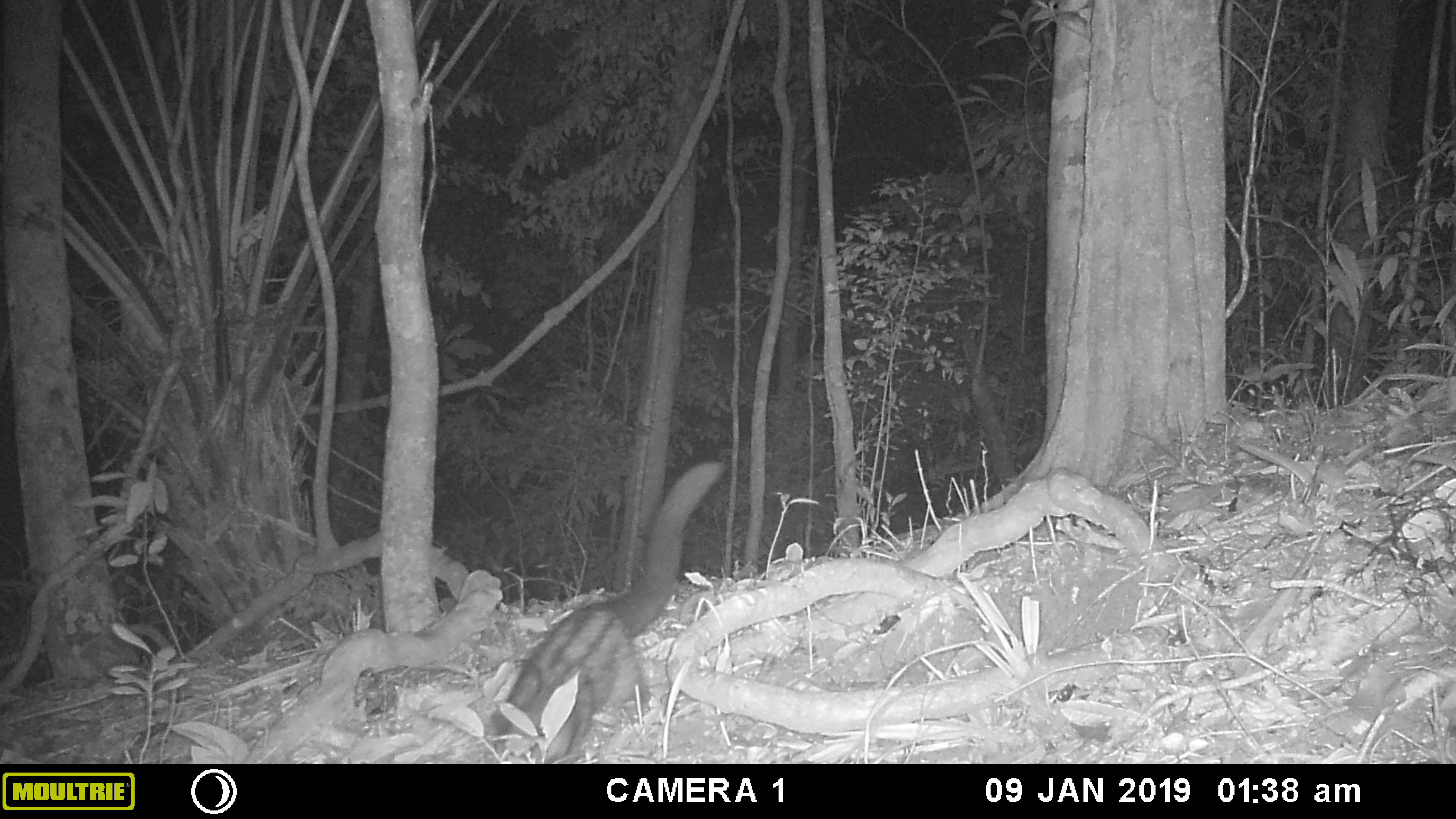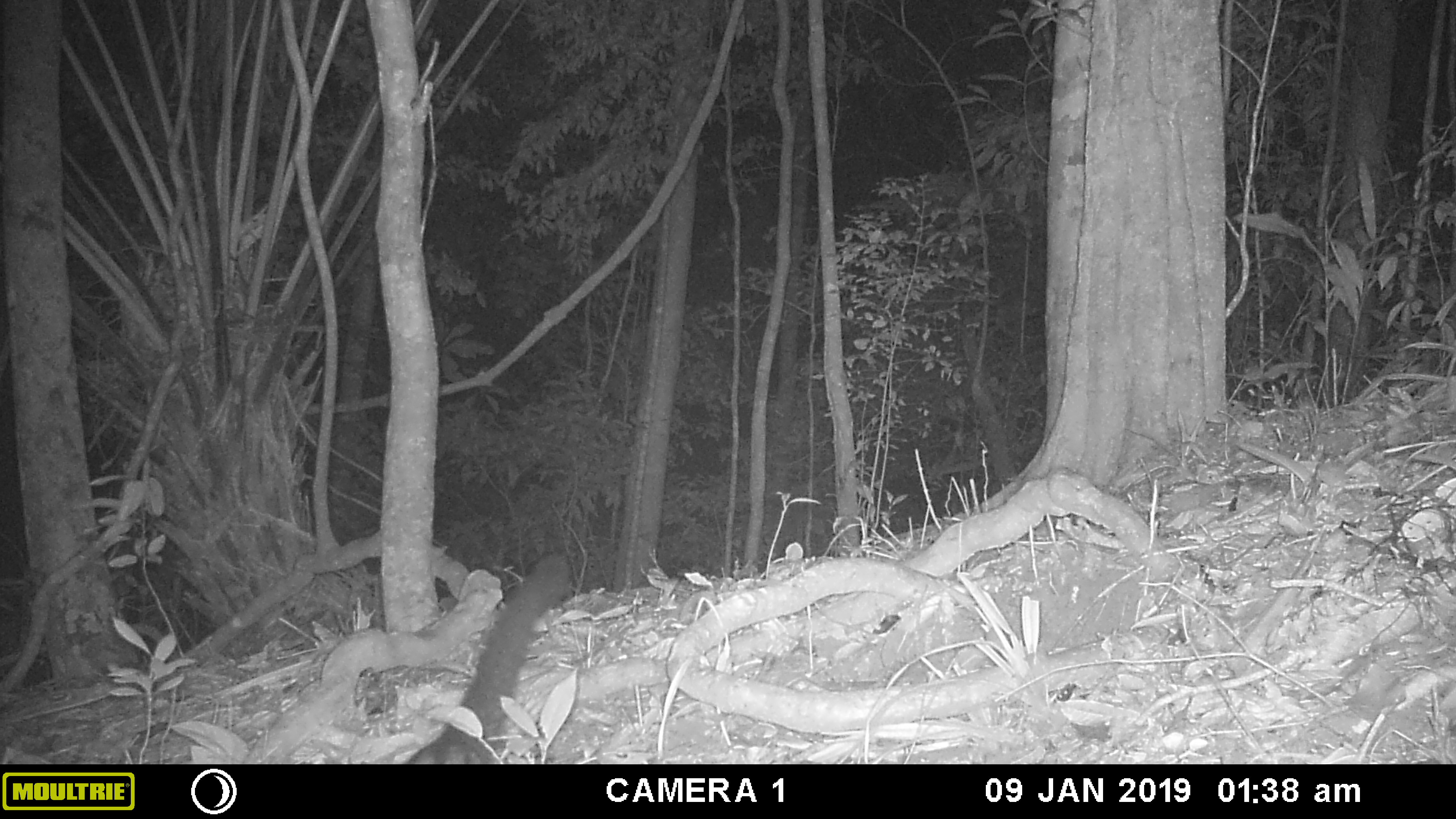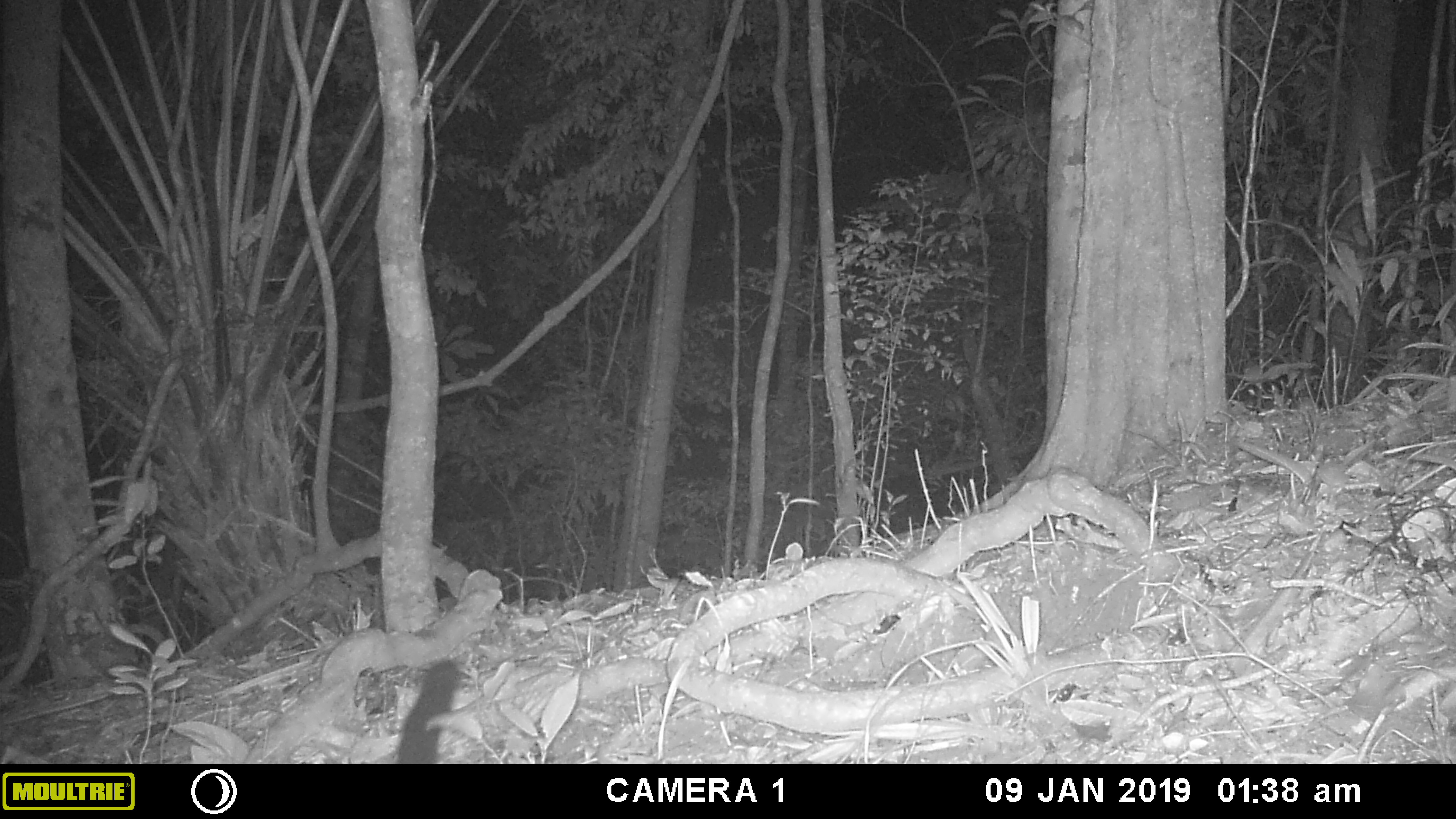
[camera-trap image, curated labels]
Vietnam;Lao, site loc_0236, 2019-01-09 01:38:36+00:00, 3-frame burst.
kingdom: Animalia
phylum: Chordata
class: Mammalia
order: Carnivora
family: Viverridae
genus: Paradoxurus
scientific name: Paradoxurus hermaphroditus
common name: common palm civet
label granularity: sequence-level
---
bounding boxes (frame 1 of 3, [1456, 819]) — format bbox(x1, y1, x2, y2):
common palm civet: bbox(490, 461, 727, 764)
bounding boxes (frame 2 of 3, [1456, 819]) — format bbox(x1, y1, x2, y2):
common palm civet: bbox(407, 552, 571, 764)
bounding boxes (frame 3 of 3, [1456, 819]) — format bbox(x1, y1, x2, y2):
common palm civet: bbox(395, 659, 460, 764)